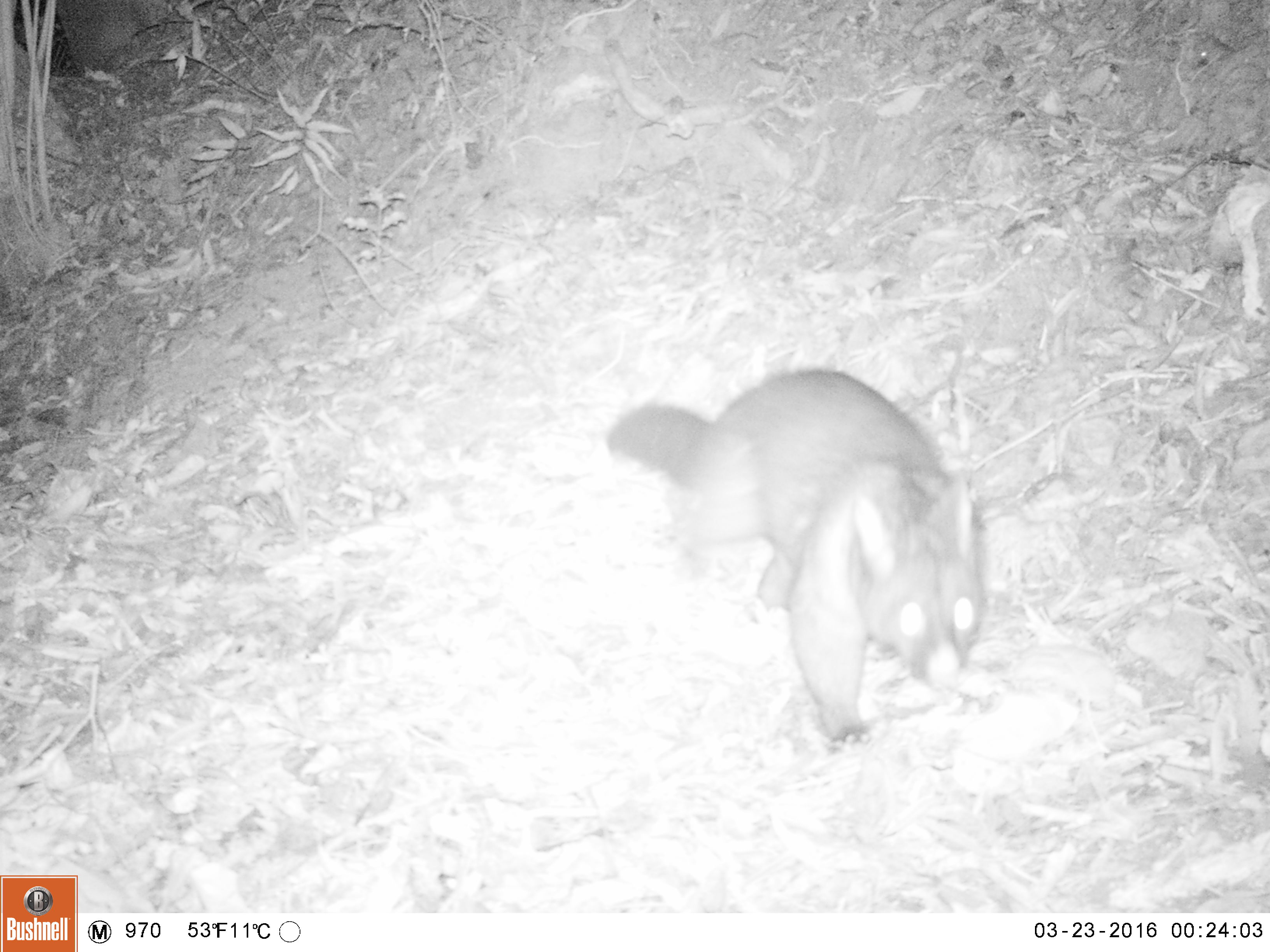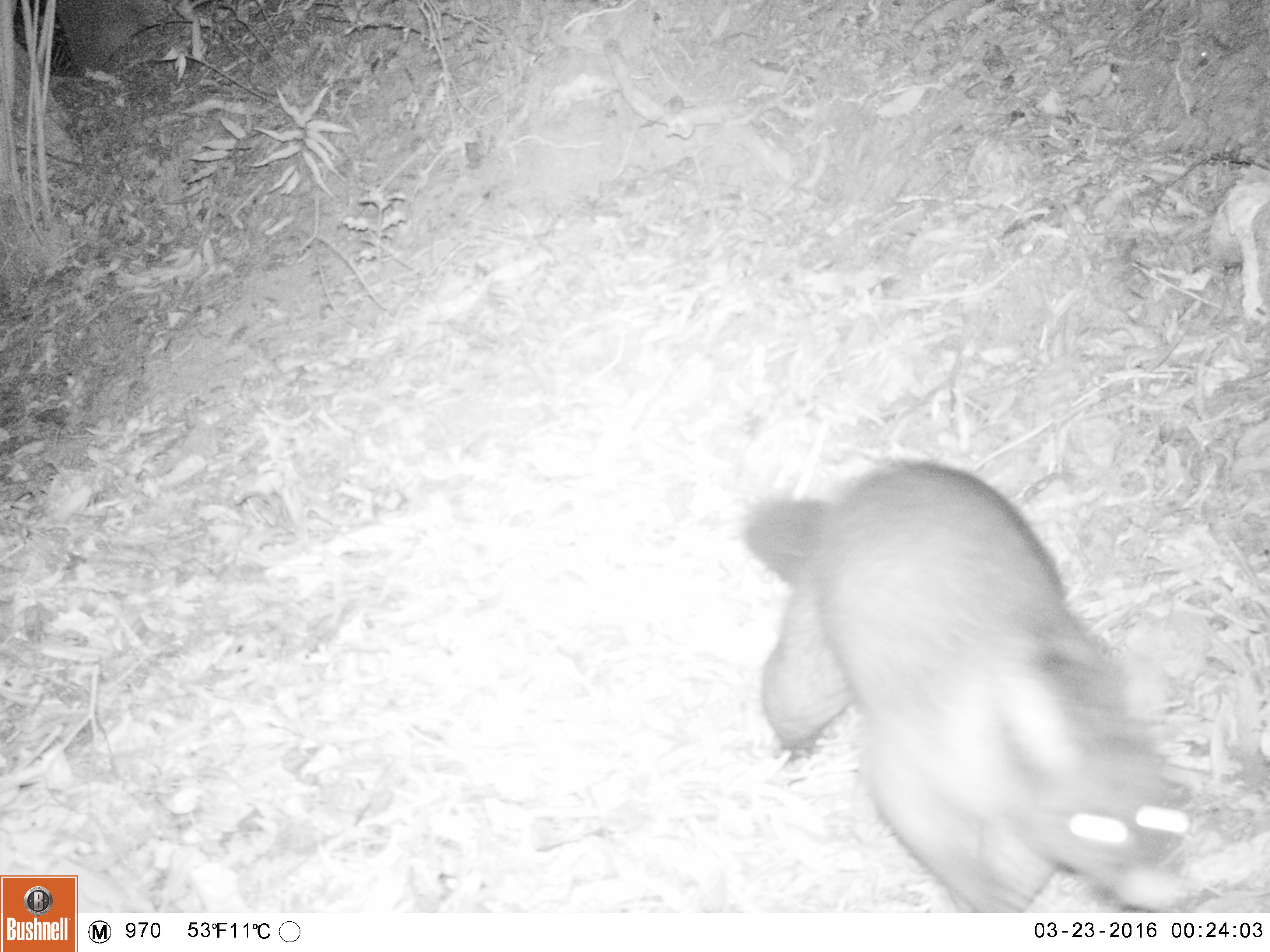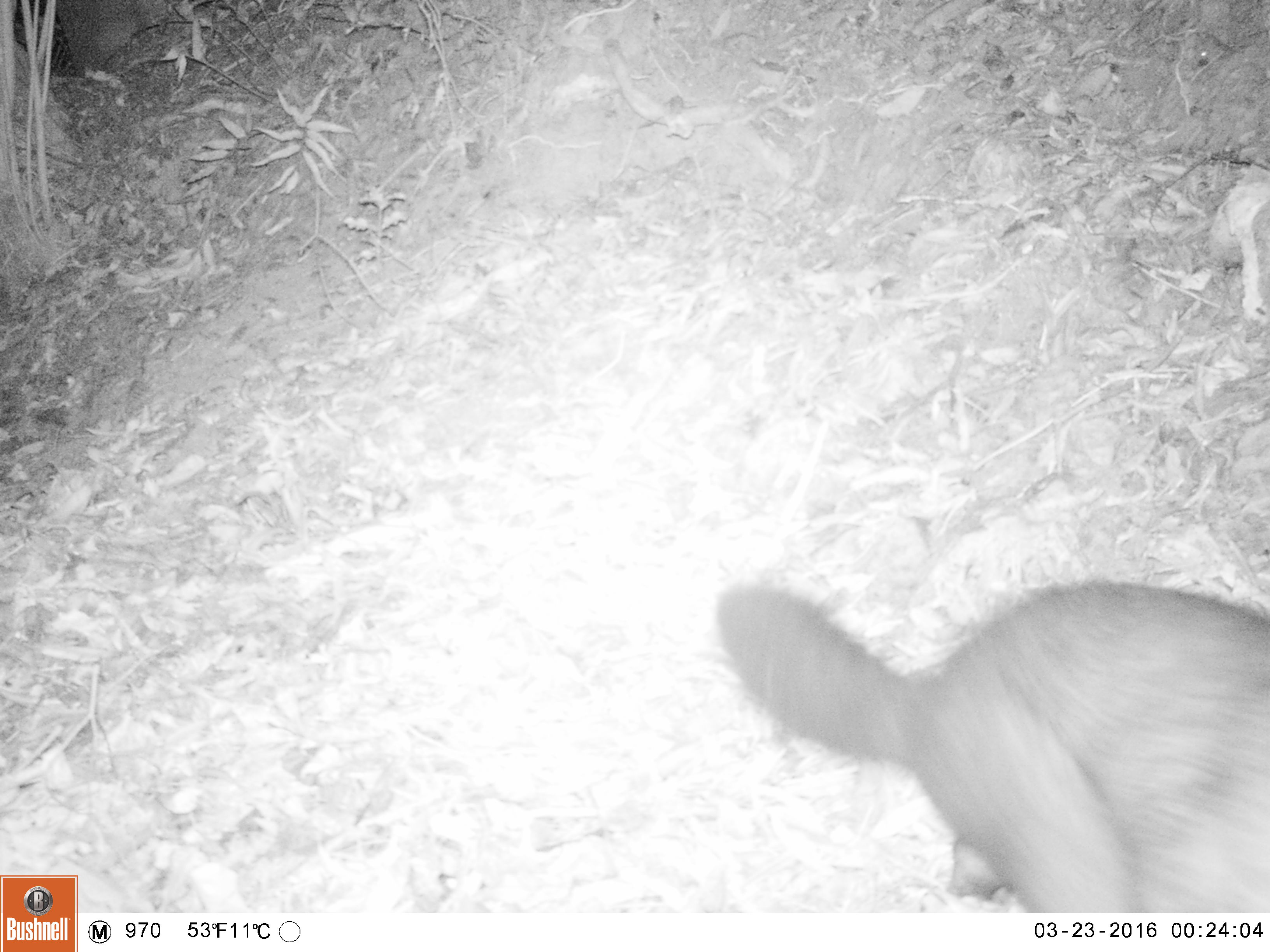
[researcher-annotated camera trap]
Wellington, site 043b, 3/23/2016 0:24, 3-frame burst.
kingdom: Animalia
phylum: Chordata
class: Mammalia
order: Didelphimorphia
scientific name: Didelphimorphia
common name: possum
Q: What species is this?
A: Possum (Didelphimorphia).